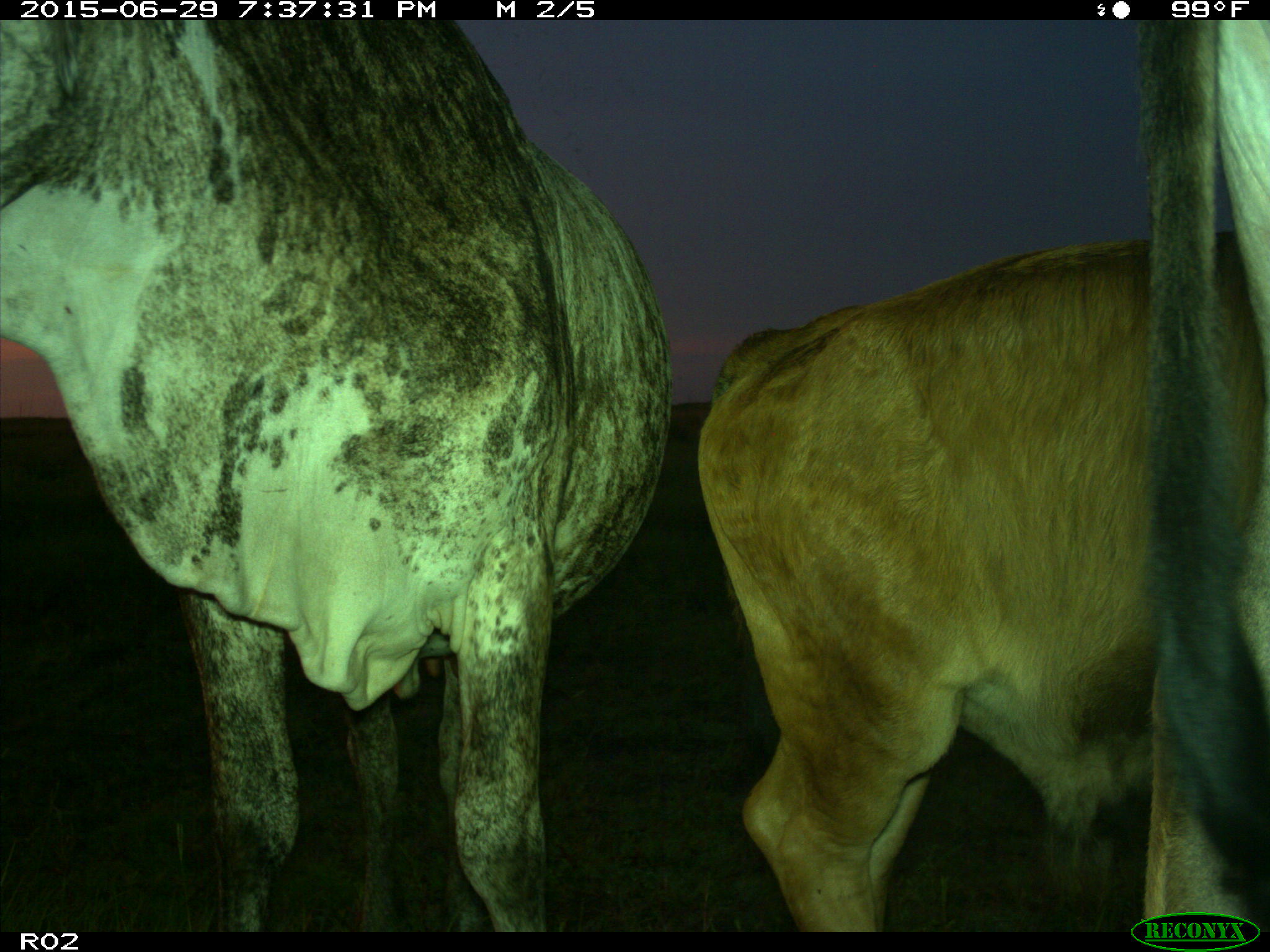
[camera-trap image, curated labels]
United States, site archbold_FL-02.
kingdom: Animalia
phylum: Chordata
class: Mammalia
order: Artiodactyla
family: Bovidae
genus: Bos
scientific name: Bos taurus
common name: domestic cow